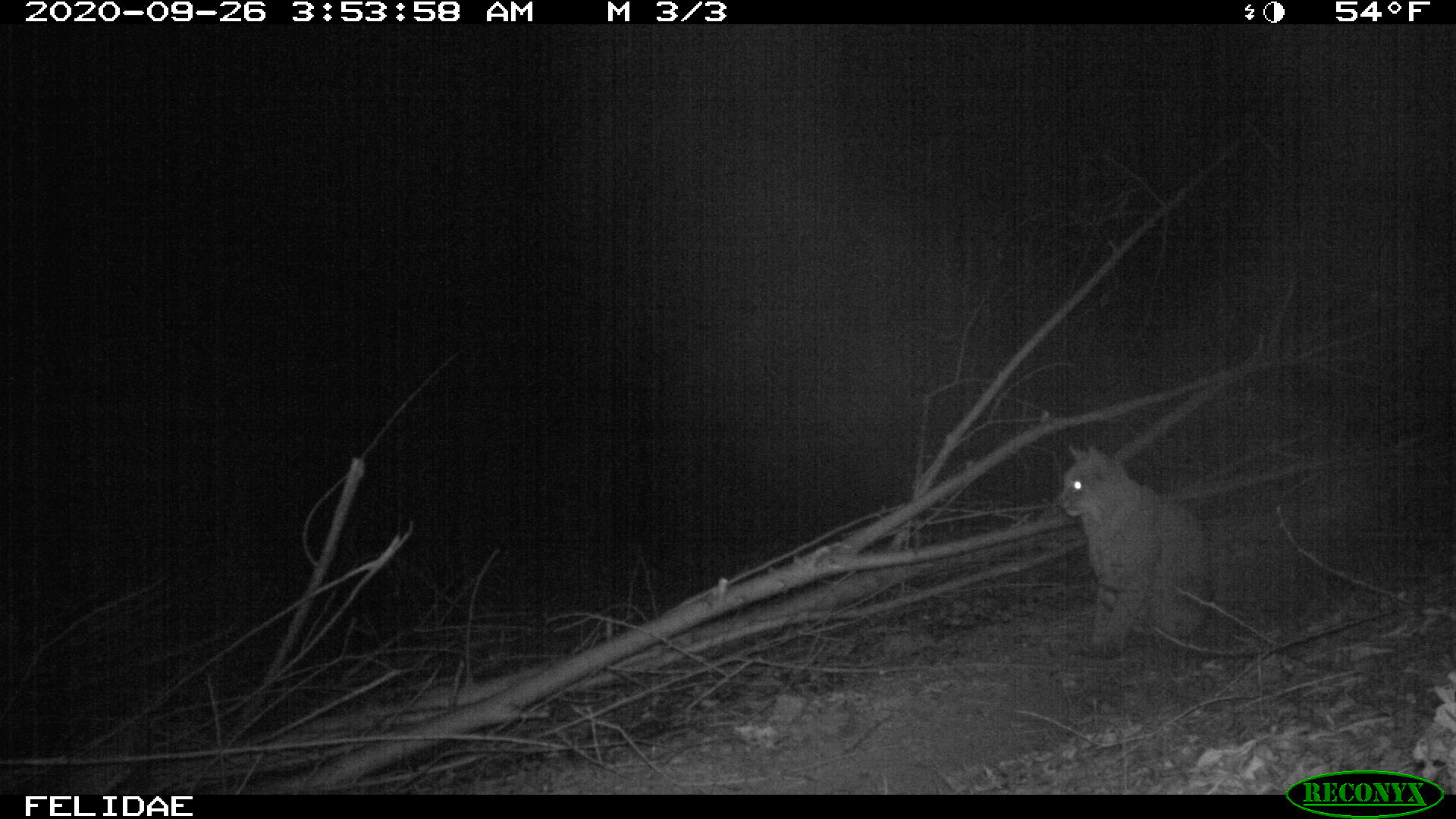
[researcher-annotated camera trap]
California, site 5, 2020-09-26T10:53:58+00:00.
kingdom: Animalia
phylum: Chordata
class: Mammalia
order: Carnivora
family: Felidae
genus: Lynx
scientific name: Lynx rufus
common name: bobcat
Bobcat (Lynx rufus).